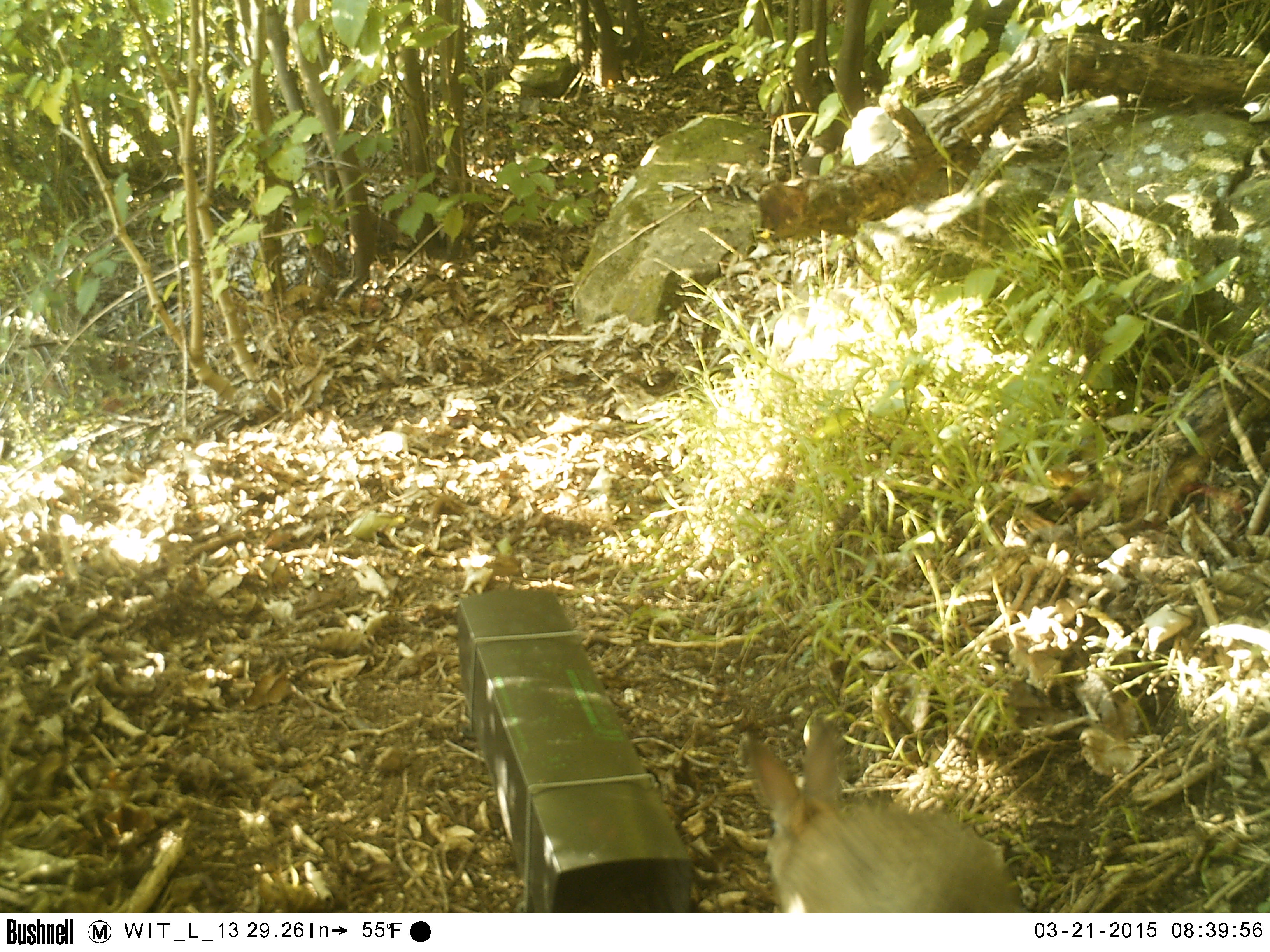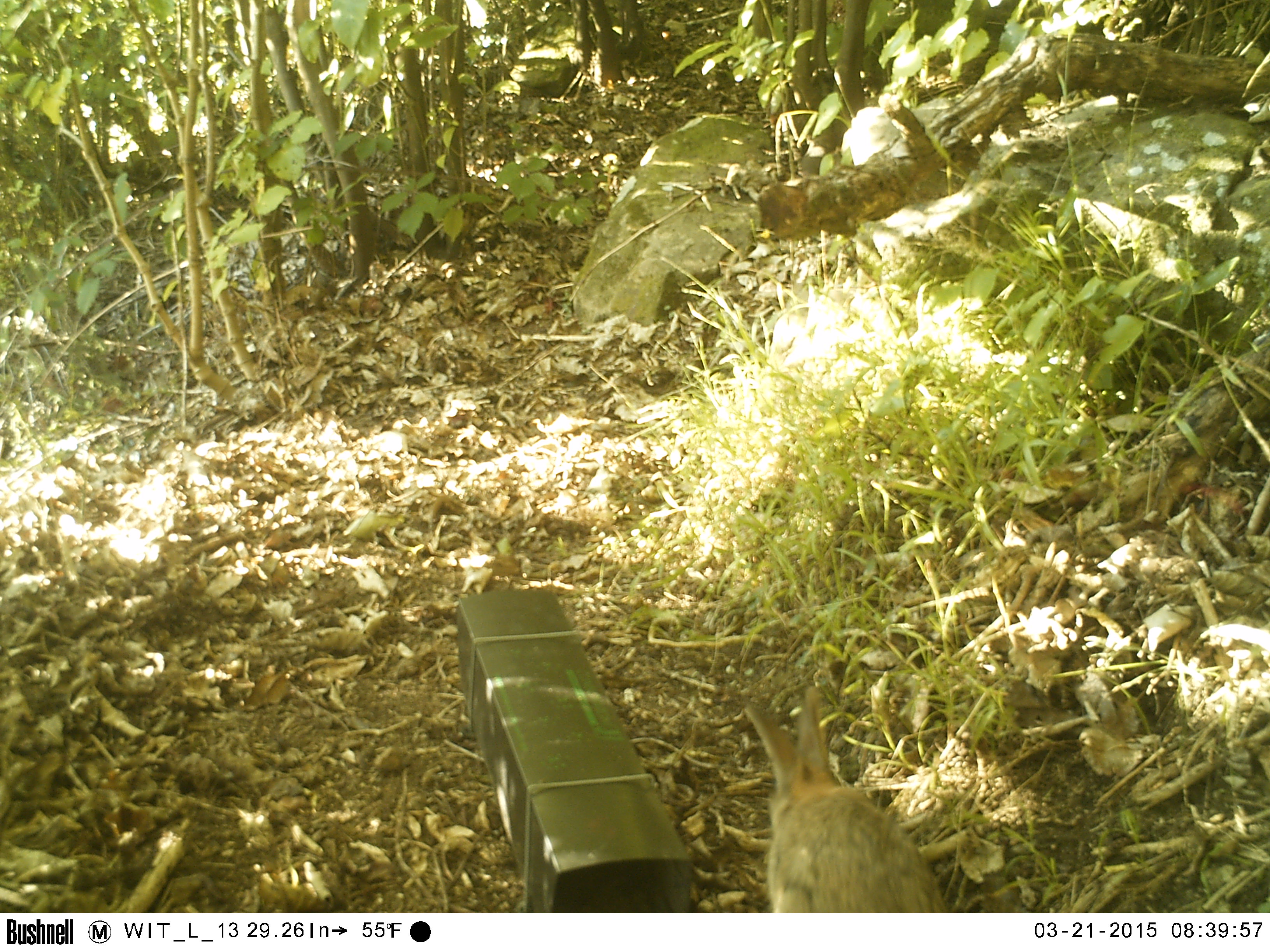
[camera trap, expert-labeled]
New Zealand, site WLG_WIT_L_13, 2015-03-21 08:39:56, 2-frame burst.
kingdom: Animalia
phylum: Chordata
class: Mammalia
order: Lagomorpha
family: Leporidae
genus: Oryctolagus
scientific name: Oryctolagus cuniculus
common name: european rabbit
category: rabbit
Rabbit (european rabbit) (Oryctolagus cuniculus).